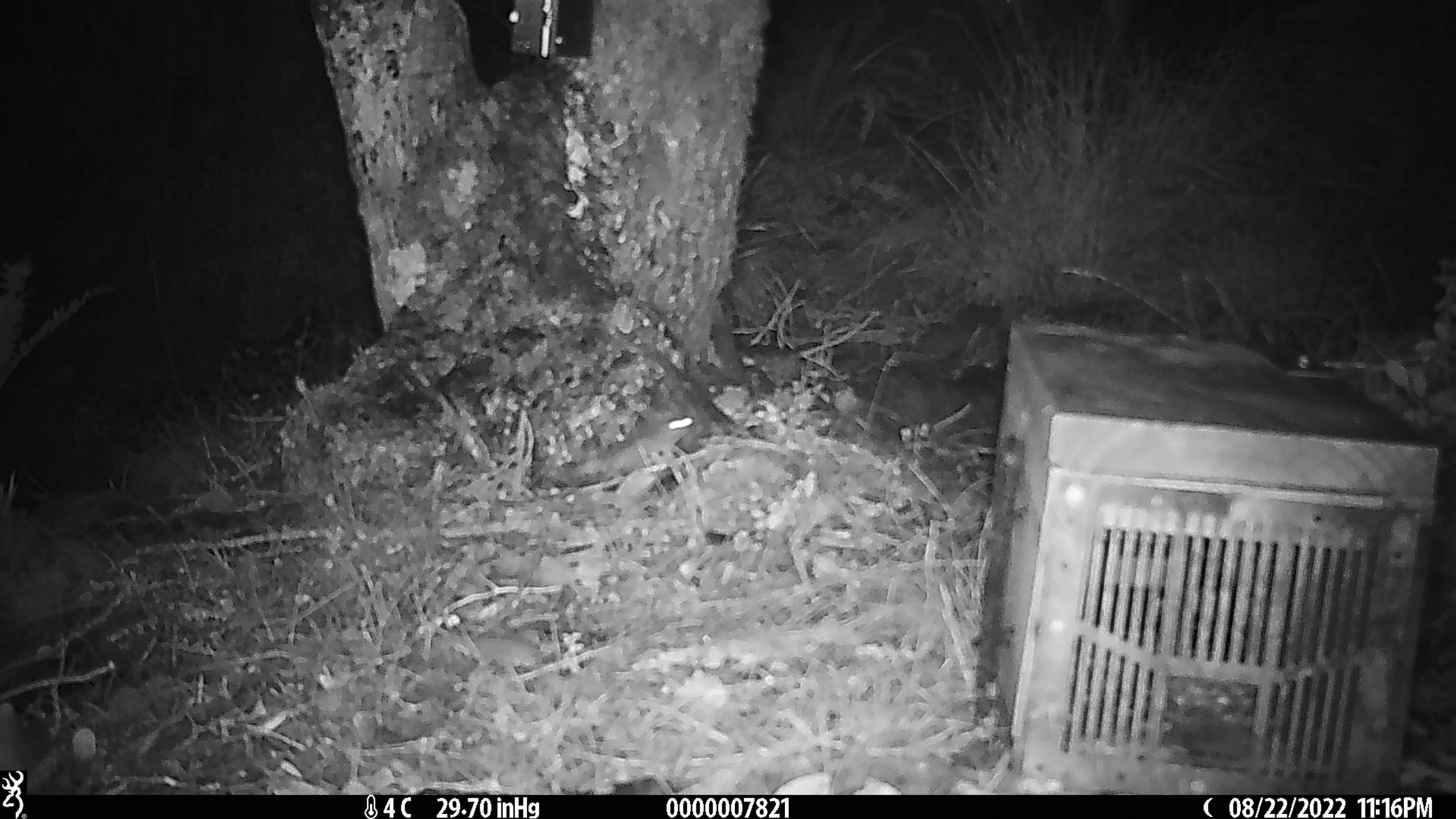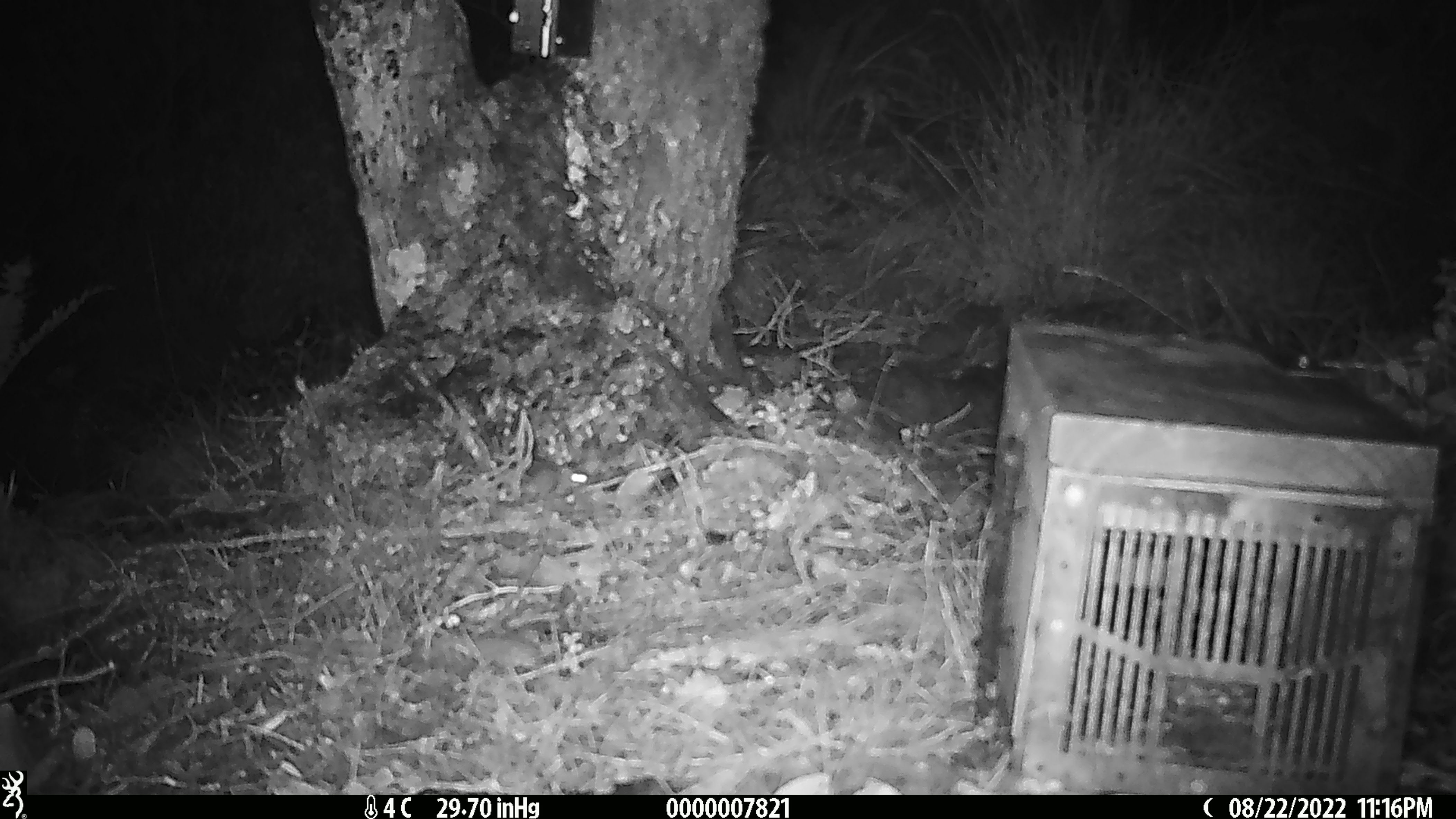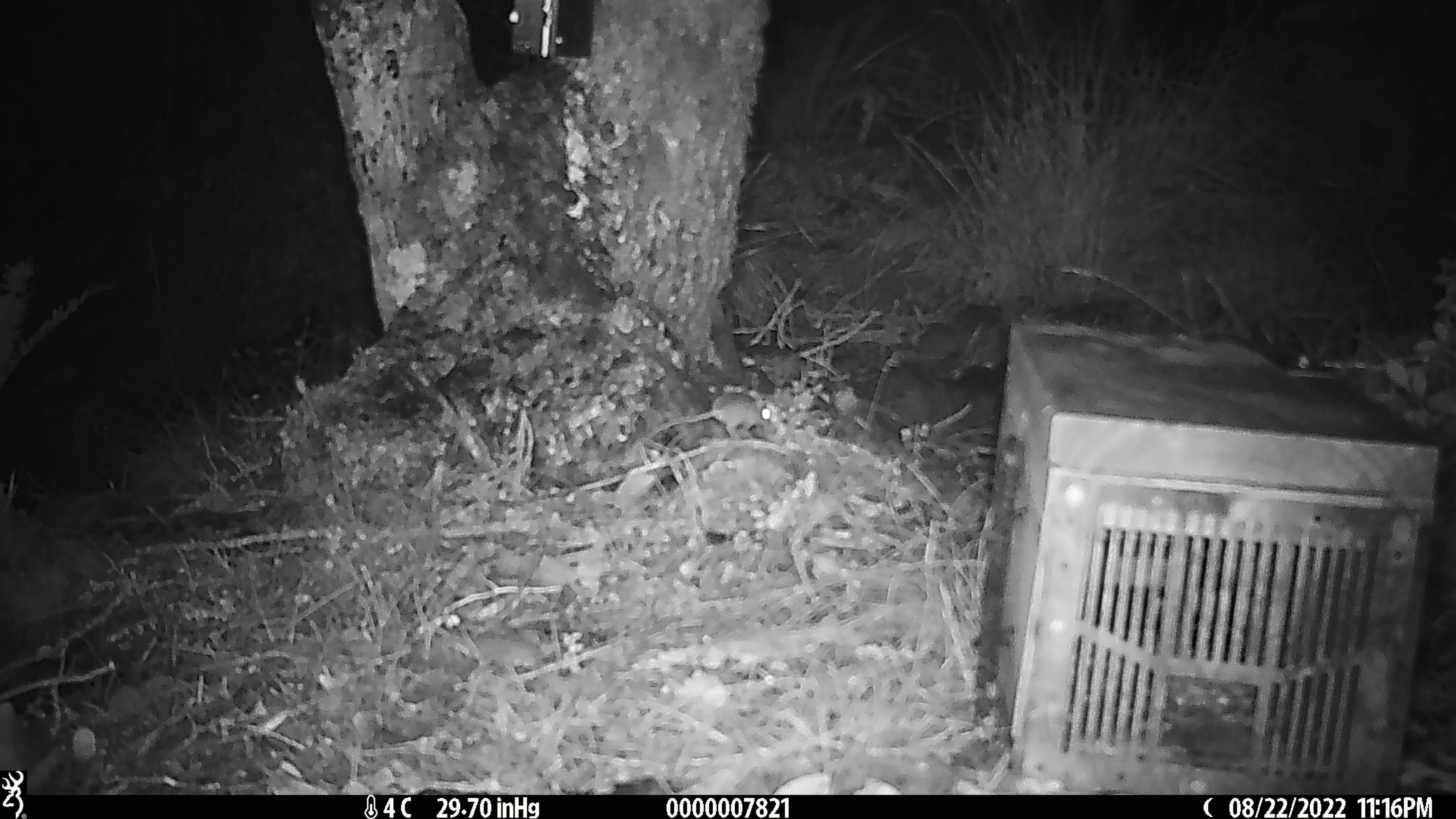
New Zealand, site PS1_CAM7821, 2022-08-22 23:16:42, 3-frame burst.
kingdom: Animalia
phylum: Chordata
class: Mammalia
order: Rodentia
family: Muridae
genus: Mus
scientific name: Mus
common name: mouse